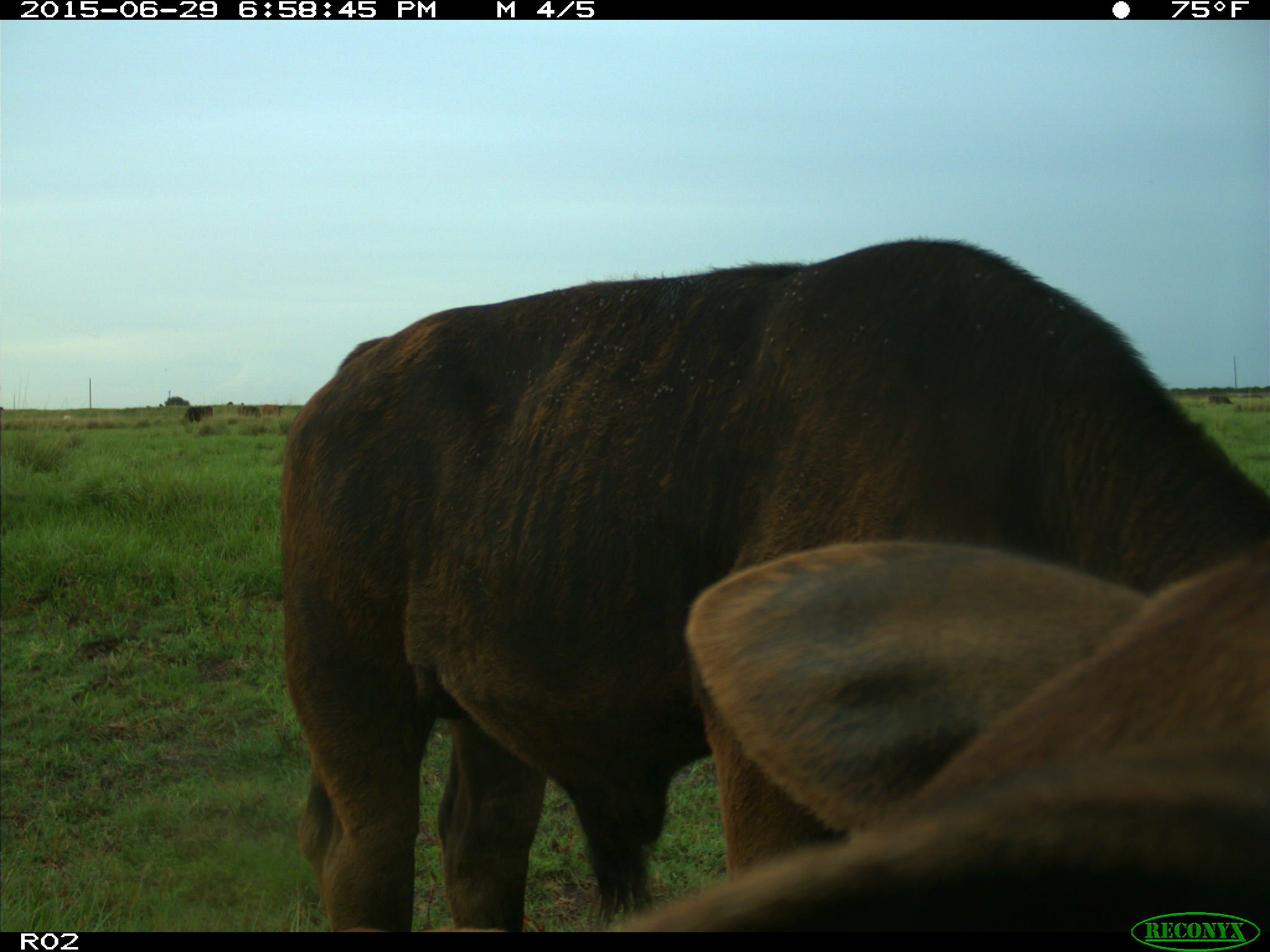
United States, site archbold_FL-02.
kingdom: Animalia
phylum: Chordata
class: Mammalia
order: Artiodactyla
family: Bovidae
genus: Bos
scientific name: Bos taurus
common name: domestic cow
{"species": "Bos taurus (domestic cow)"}